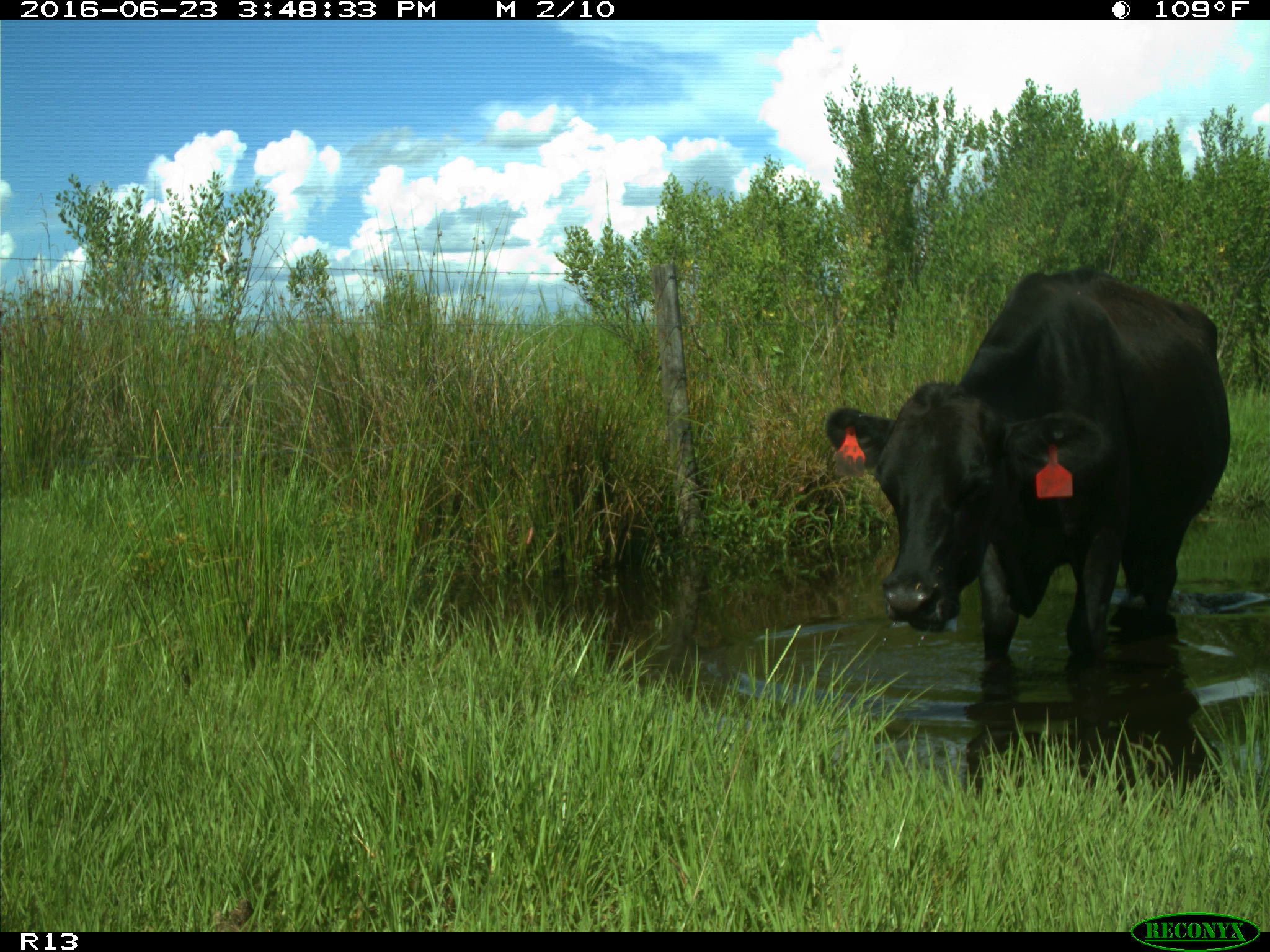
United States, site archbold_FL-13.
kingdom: Animalia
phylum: Chordata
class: Mammalia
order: Artiodactyla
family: Bovidae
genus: Bos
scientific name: Bos taurus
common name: domestic cow